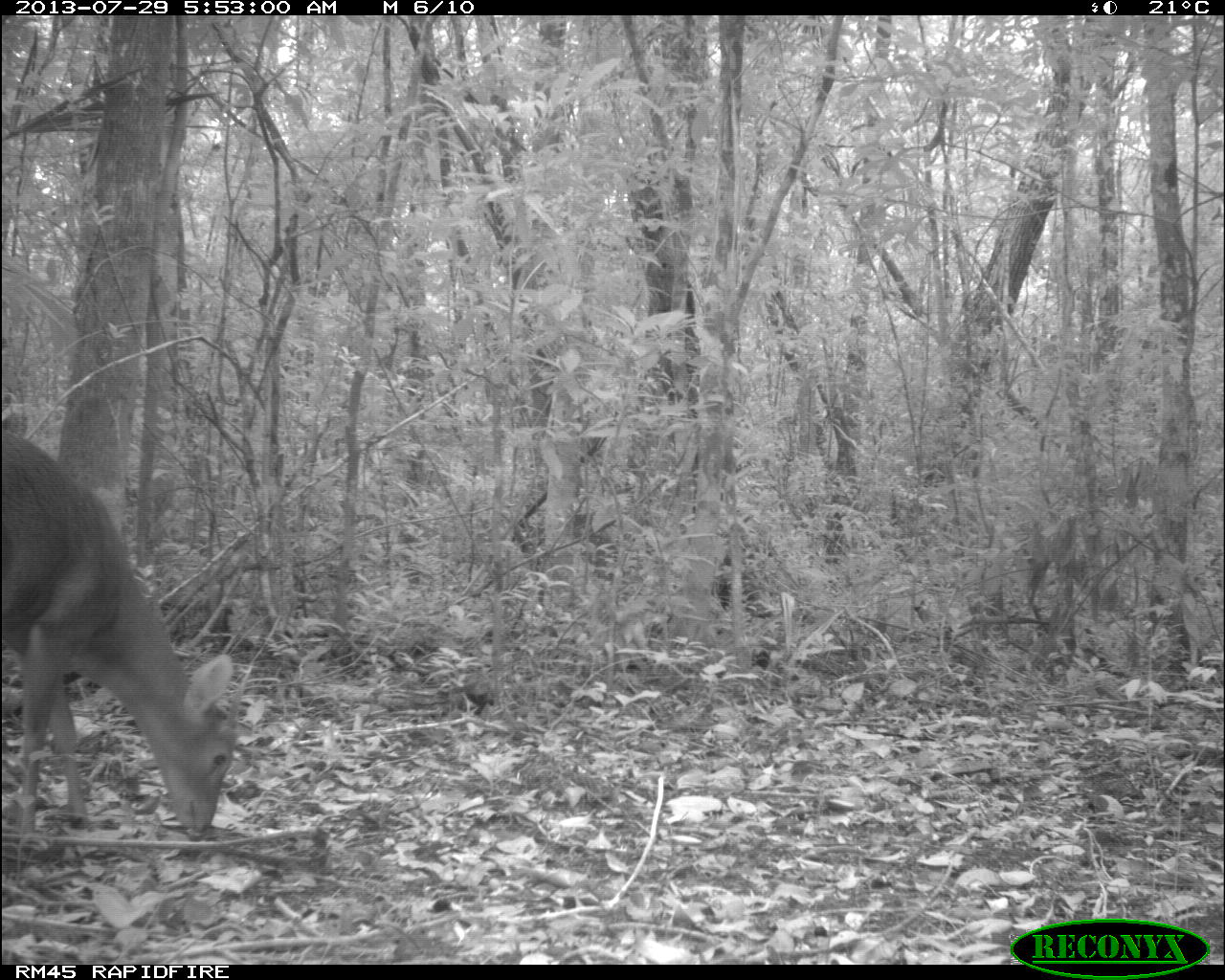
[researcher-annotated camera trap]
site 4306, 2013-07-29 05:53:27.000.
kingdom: Animalia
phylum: Chordata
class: Mammalia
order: Artiodactyla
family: Cervidae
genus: Mazama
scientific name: Mazama temama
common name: central american red brocket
Mazama temama (central american red brocket), count 1, sex male.